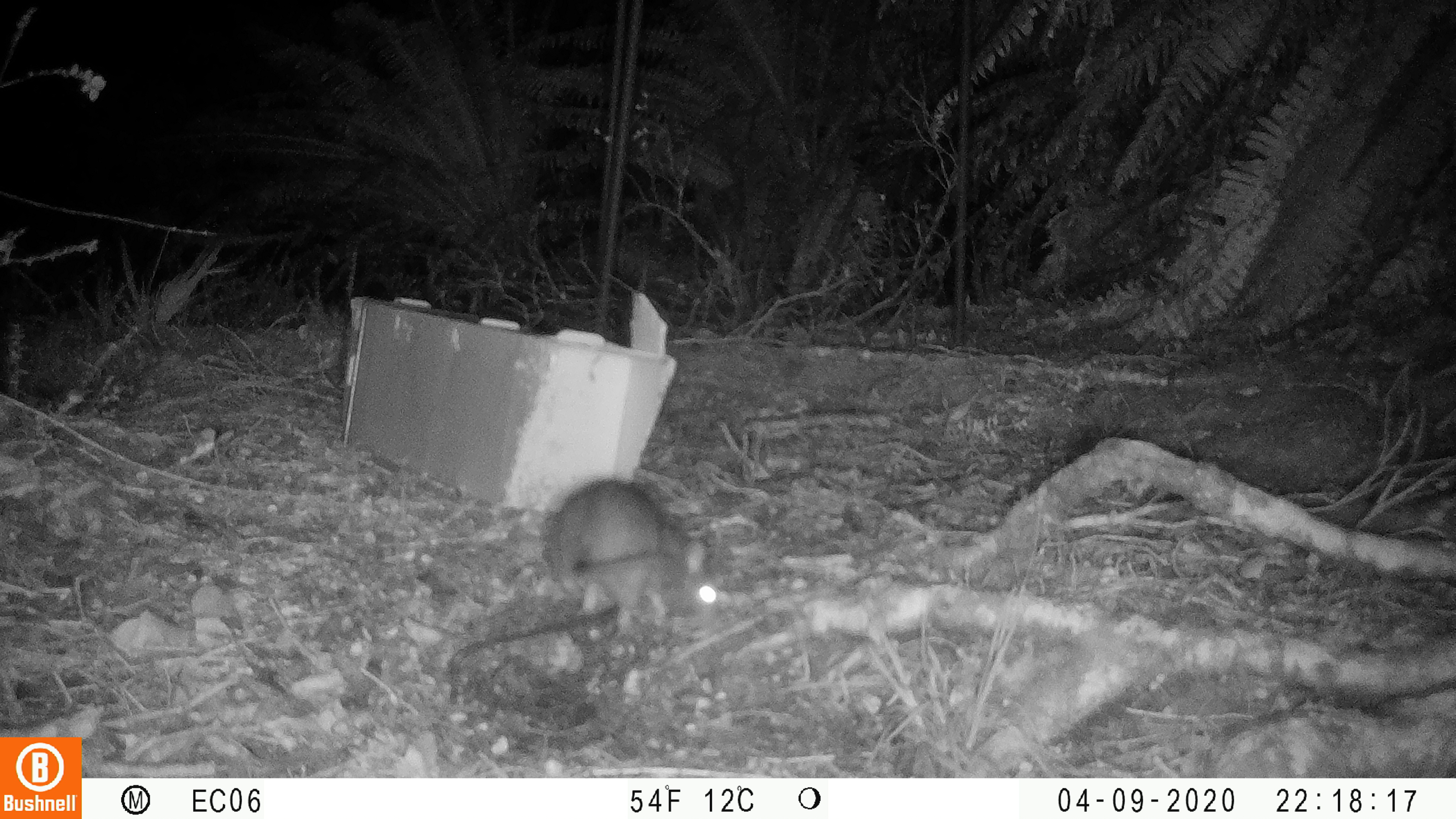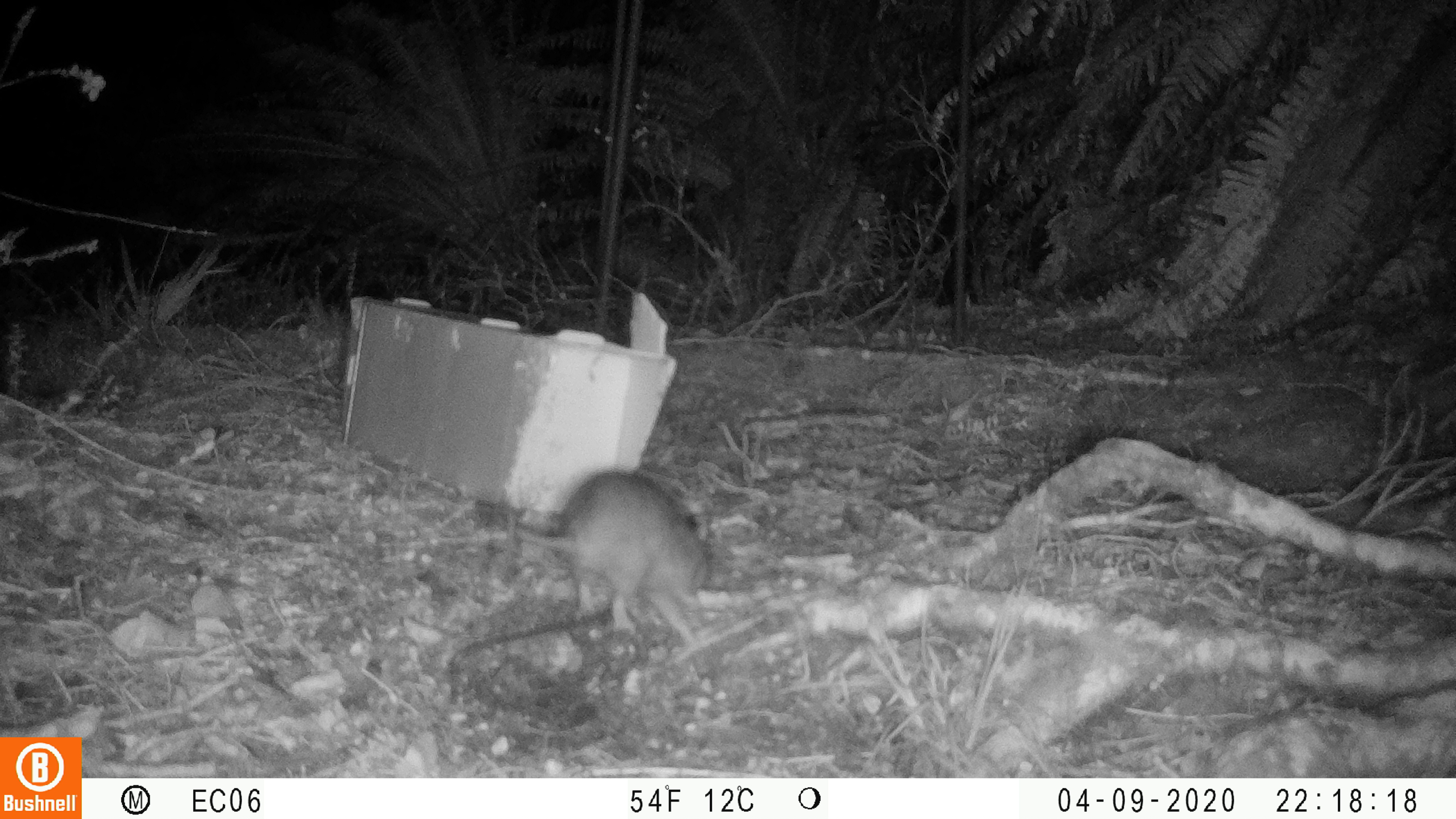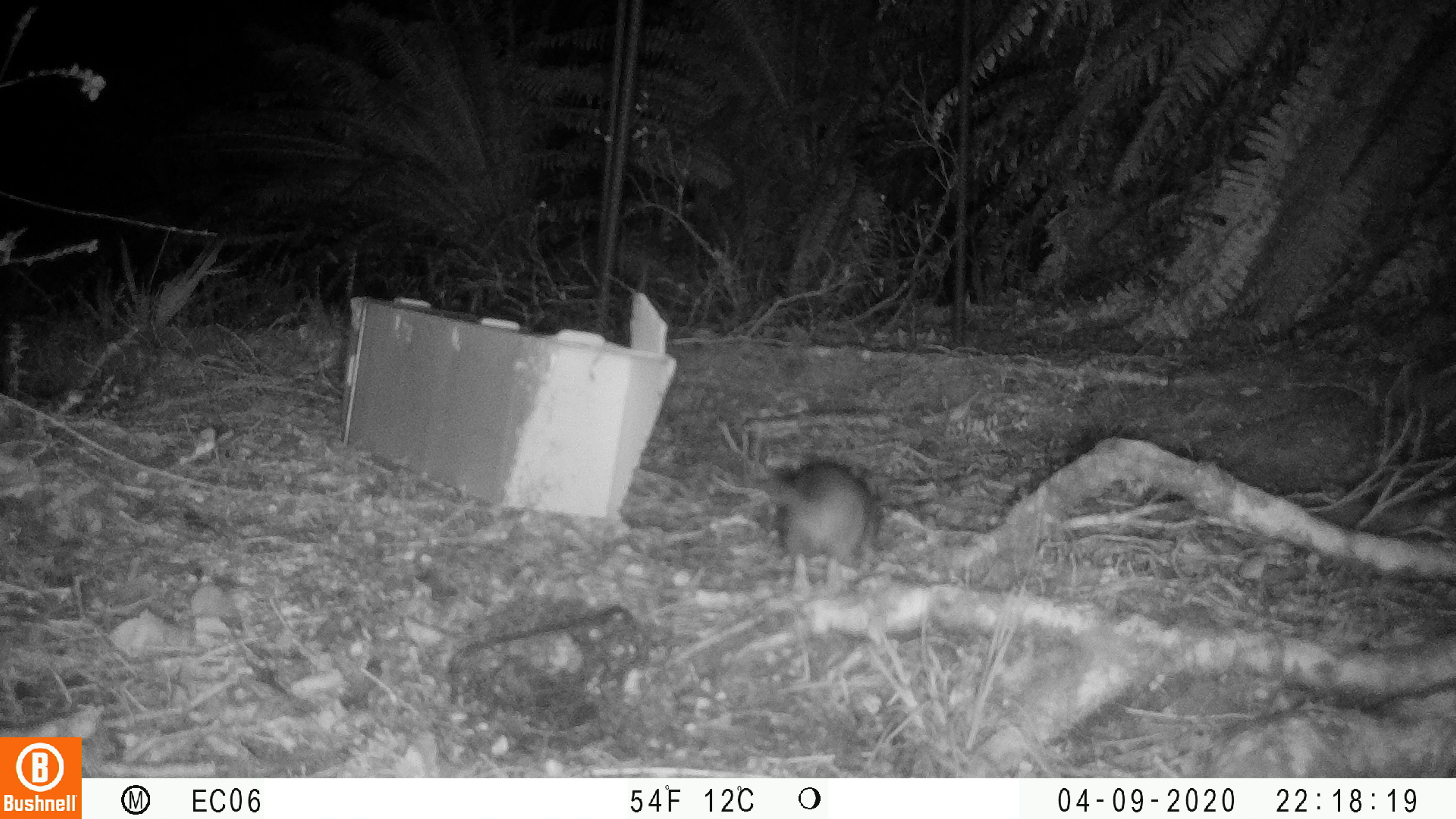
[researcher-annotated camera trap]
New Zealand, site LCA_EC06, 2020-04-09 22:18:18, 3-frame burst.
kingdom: Animalia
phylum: Chordata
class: Mammalia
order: Rodentia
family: Muridae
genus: Rattus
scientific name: Rattus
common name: rat